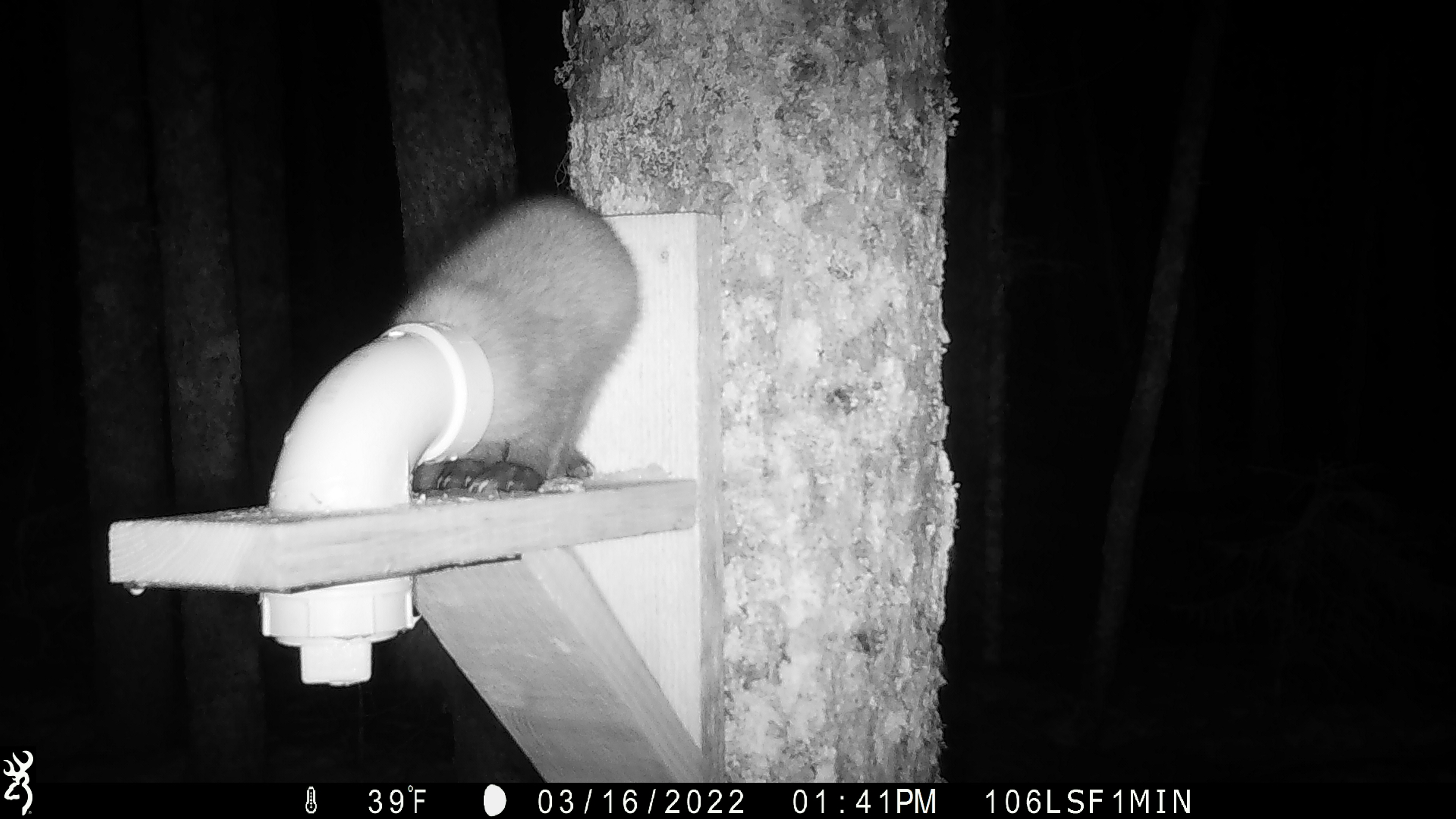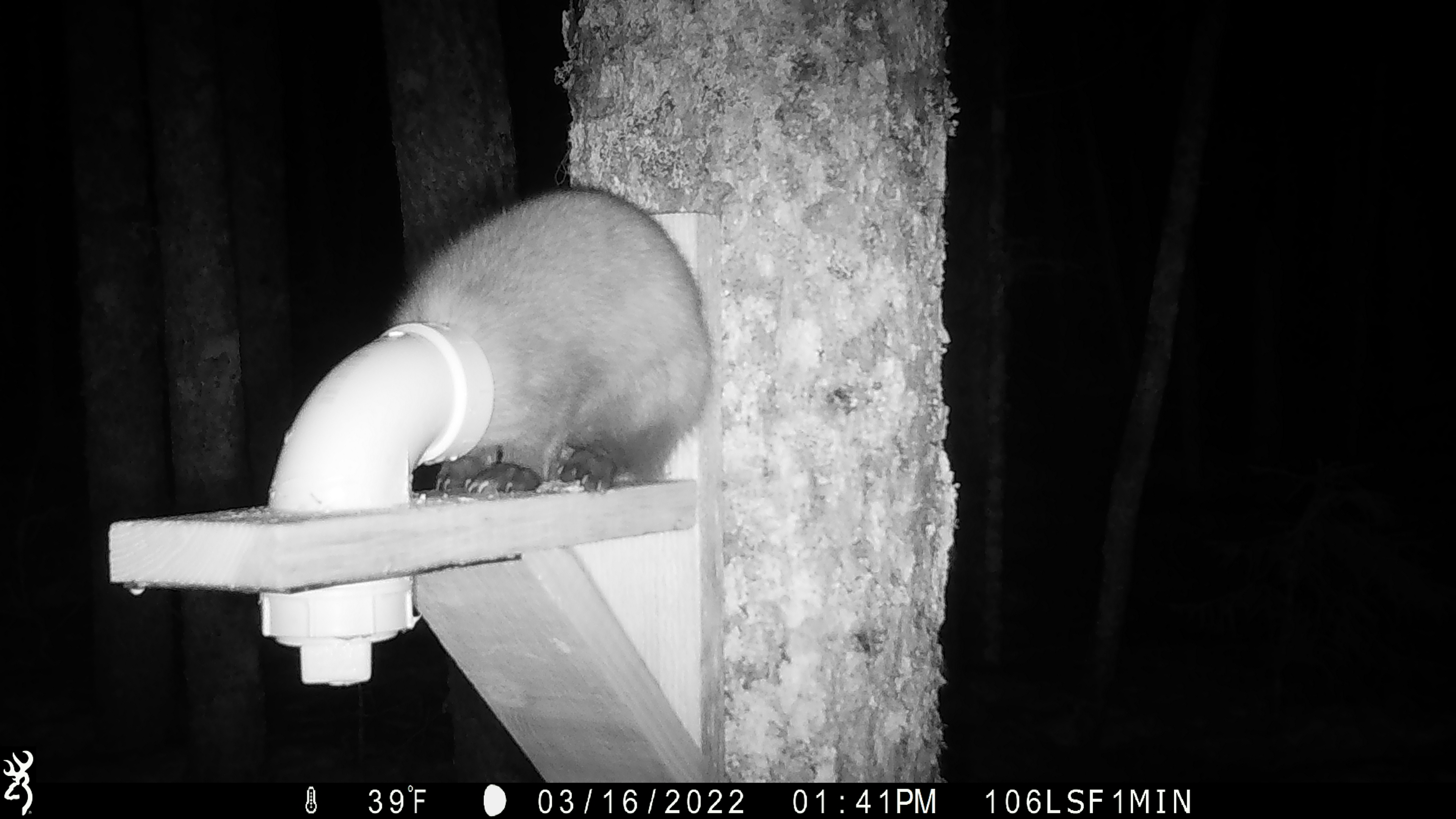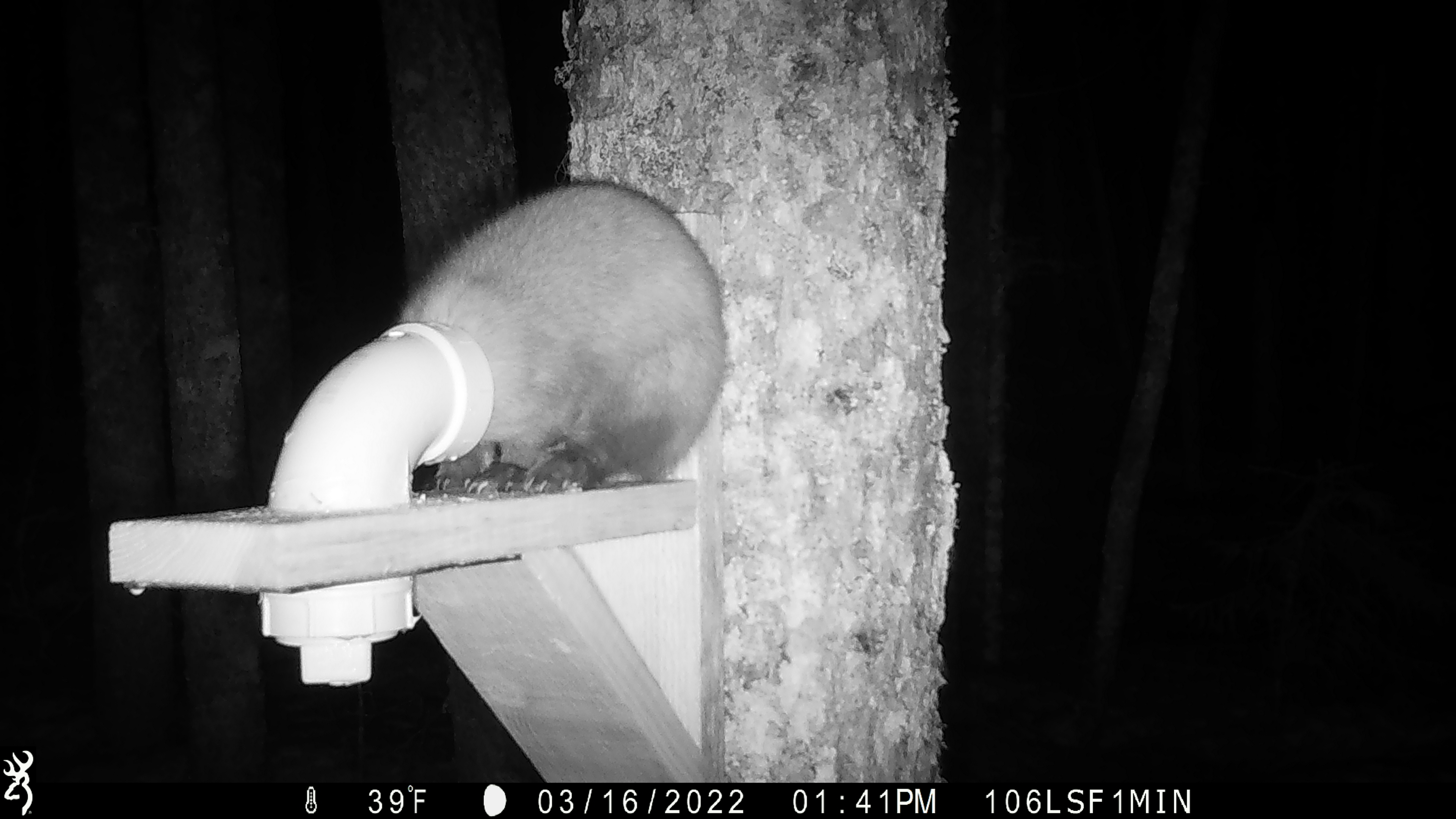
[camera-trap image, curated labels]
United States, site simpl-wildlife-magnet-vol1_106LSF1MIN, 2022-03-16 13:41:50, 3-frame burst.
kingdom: Animalia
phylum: Chordata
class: Mammalia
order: Carnivora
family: Mustelidae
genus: Martes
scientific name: Martes americana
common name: american marten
American marten (Martes americana).